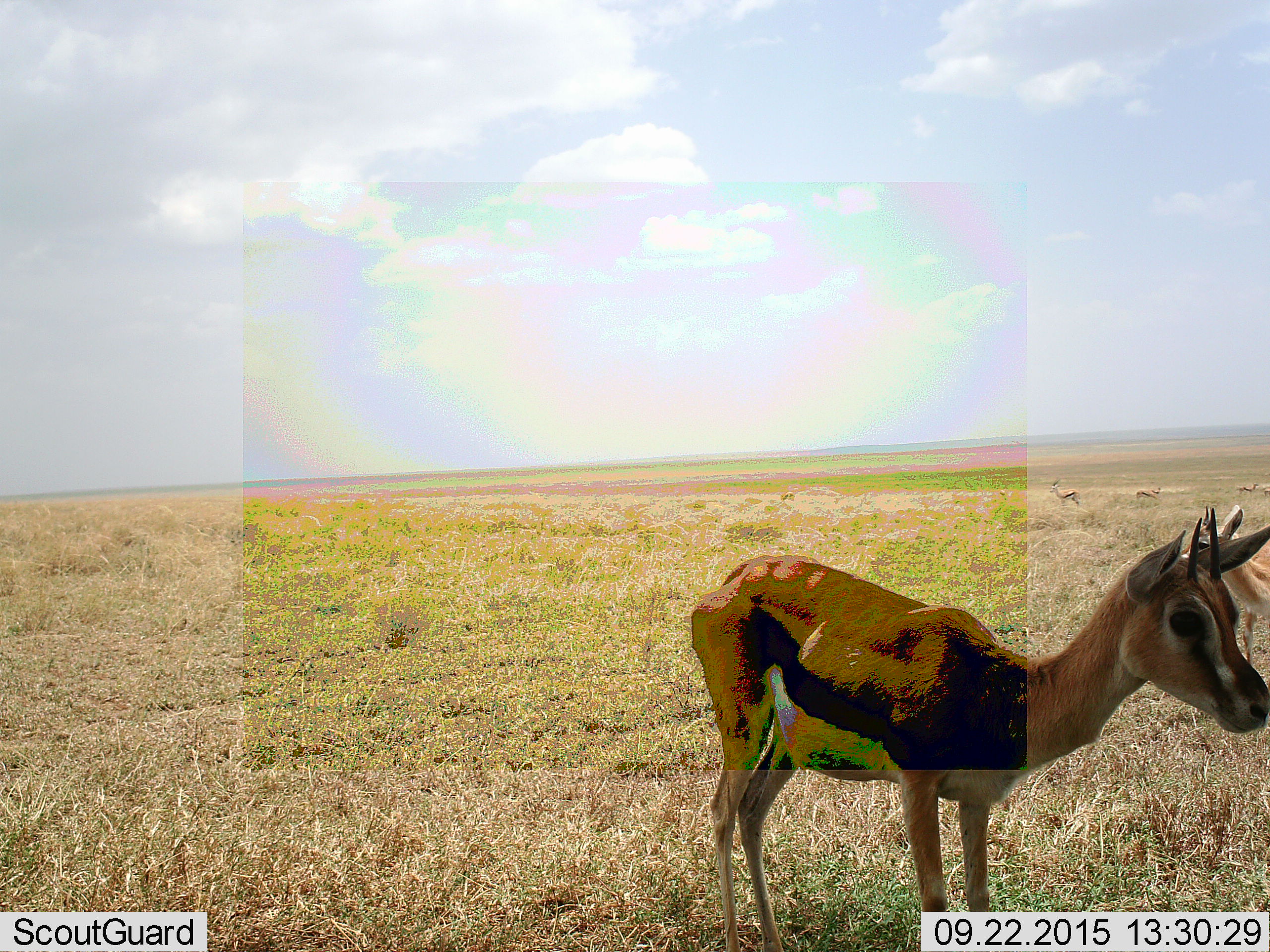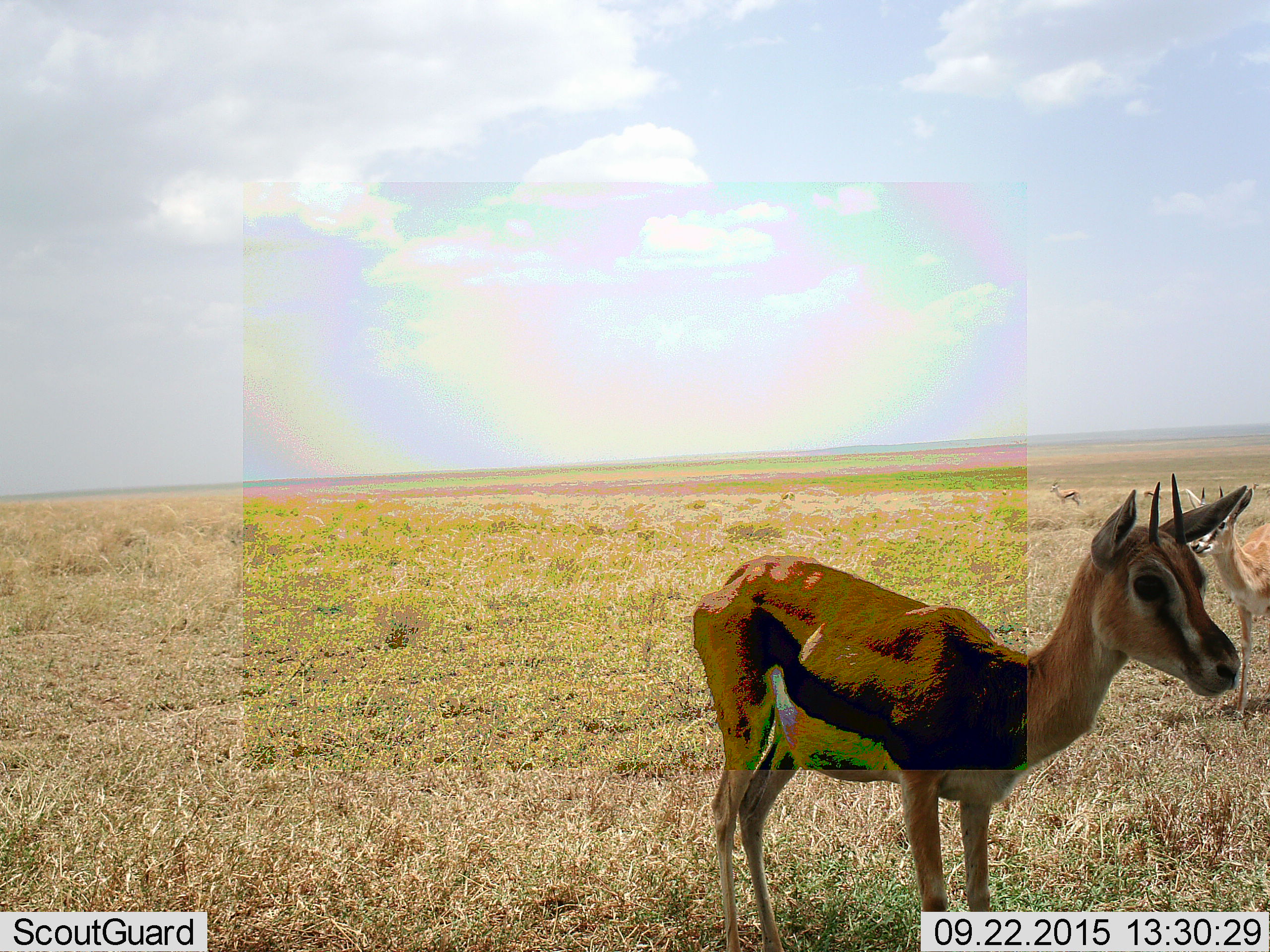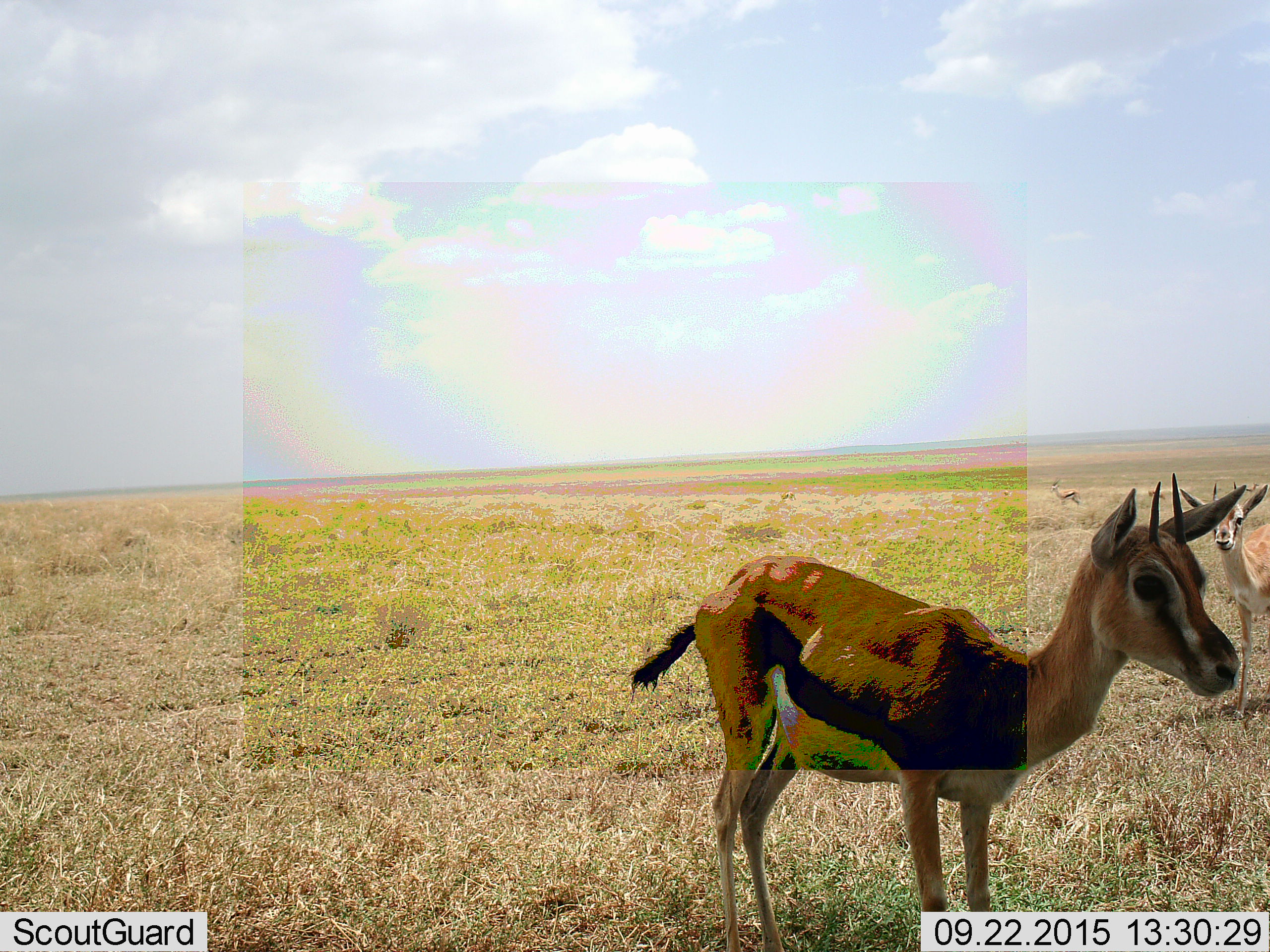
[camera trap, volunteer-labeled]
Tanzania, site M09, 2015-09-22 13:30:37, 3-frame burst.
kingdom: Animalia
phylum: Chordata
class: Mammalia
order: Artiodactyla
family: Bovidae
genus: Eudorcas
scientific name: Eudorcas thomsonii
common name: thomson's gazelle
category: gazellethomsons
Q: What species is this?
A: Gazellethomsons (thomson's gazelle) (Eudorcas thomsonii).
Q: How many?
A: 2.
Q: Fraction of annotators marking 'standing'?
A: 100%.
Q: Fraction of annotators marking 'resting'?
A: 0%.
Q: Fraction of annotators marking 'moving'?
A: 22%.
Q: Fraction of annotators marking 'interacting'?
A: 0%.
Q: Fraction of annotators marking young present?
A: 0%.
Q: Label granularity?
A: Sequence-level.